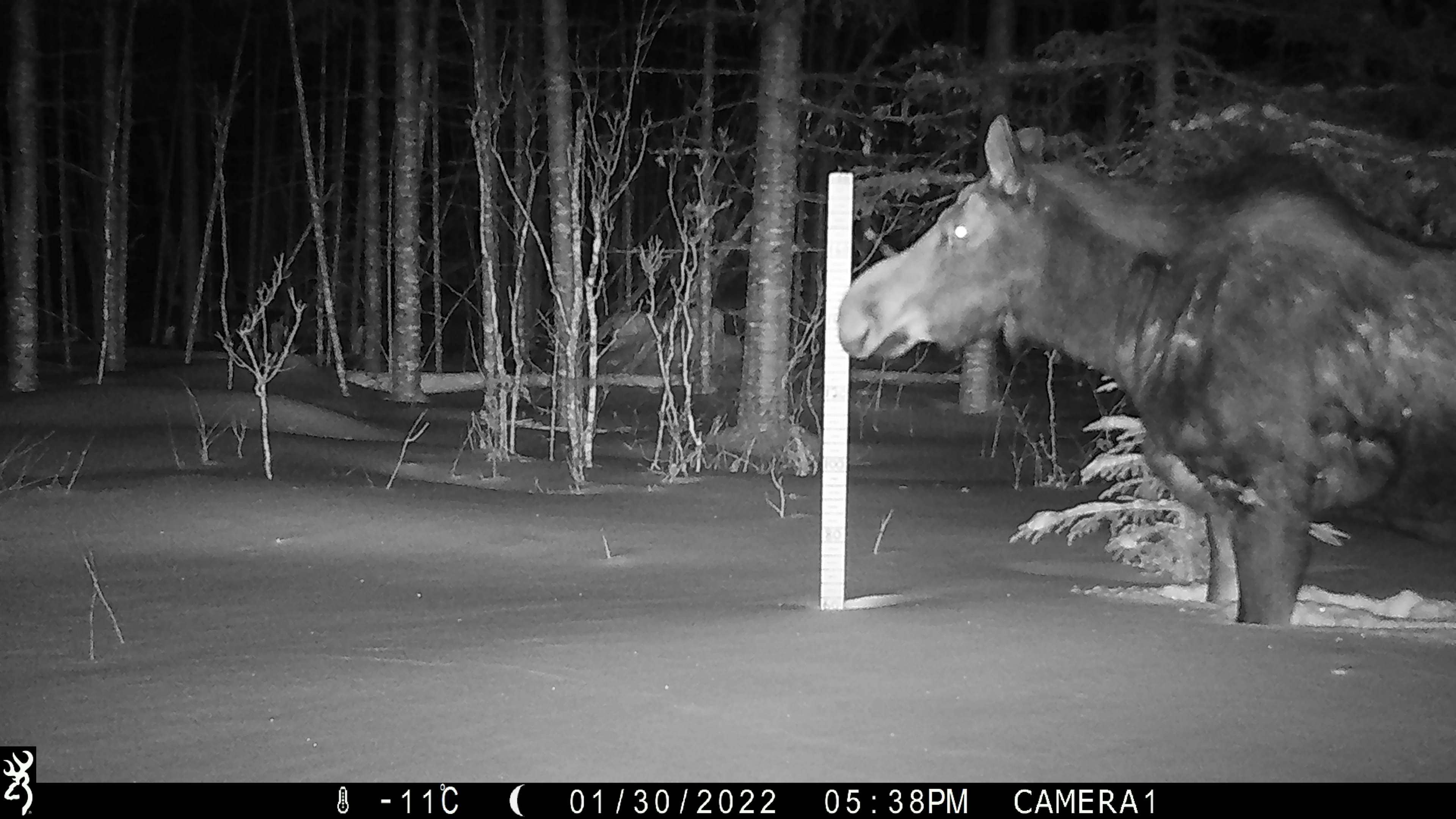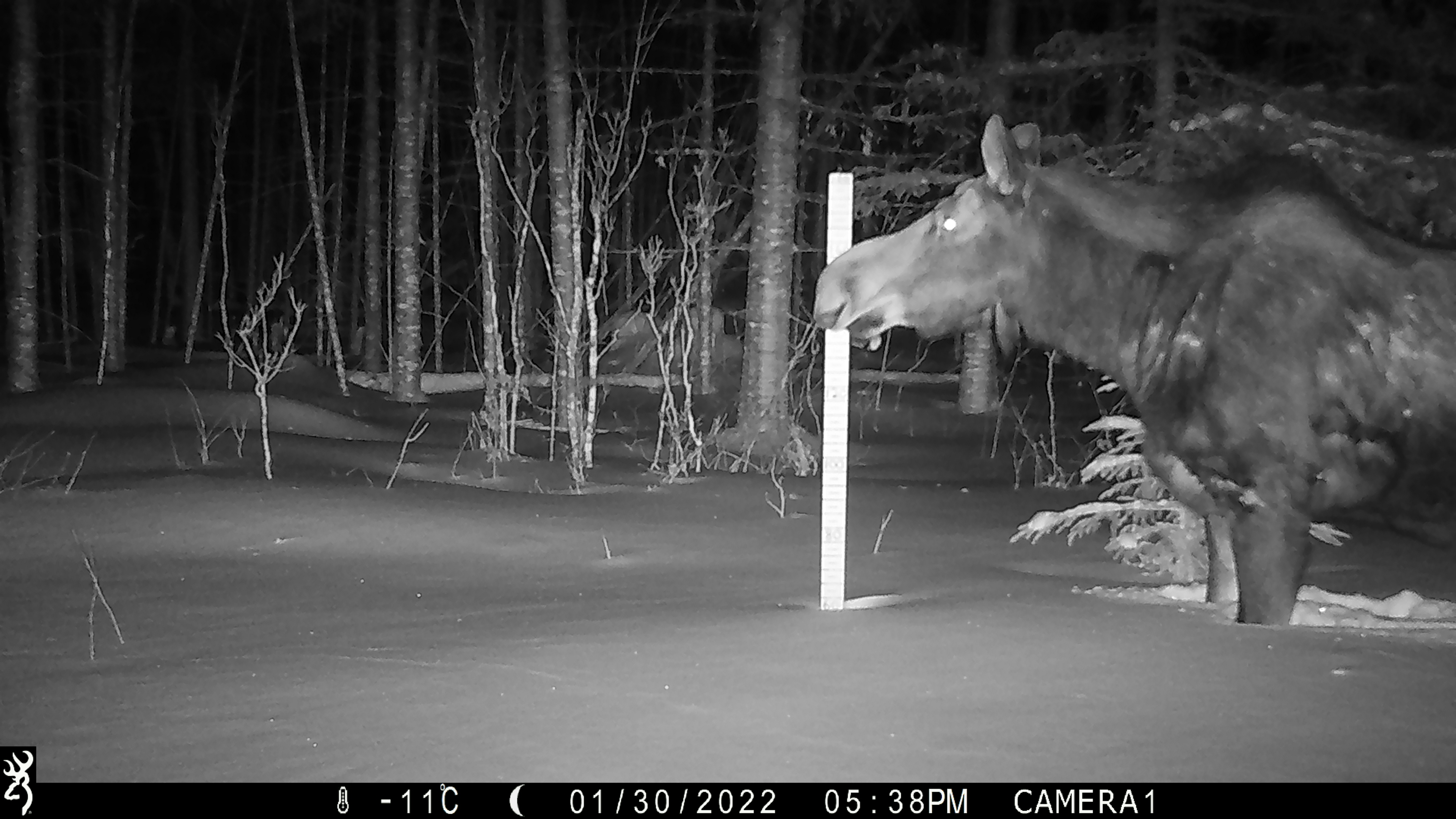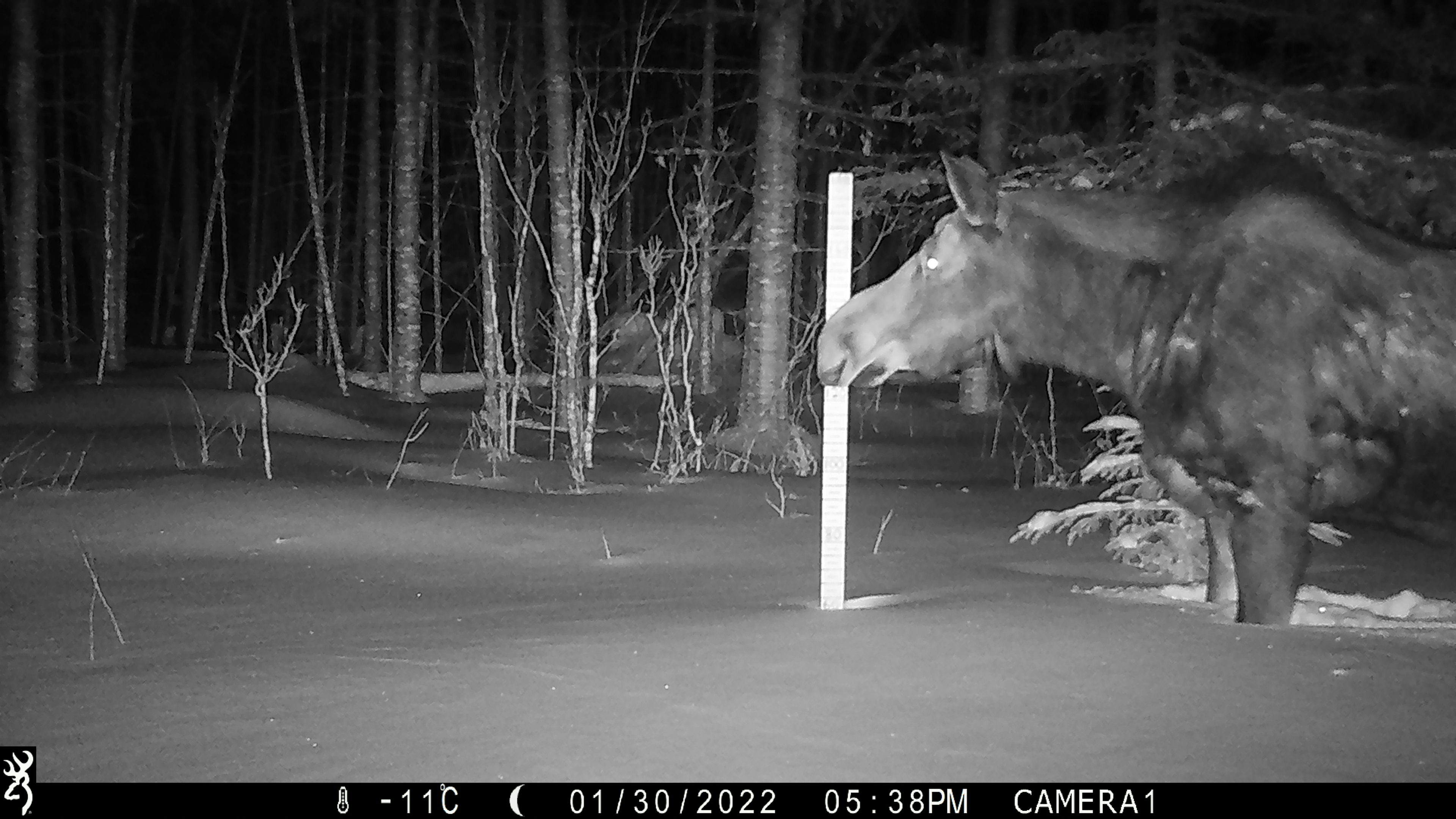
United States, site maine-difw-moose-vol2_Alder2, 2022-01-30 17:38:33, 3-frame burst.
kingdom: Animalia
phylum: Chordata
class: Mammalia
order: Artiodactyla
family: Cervidae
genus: Alces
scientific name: Alces alces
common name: moose